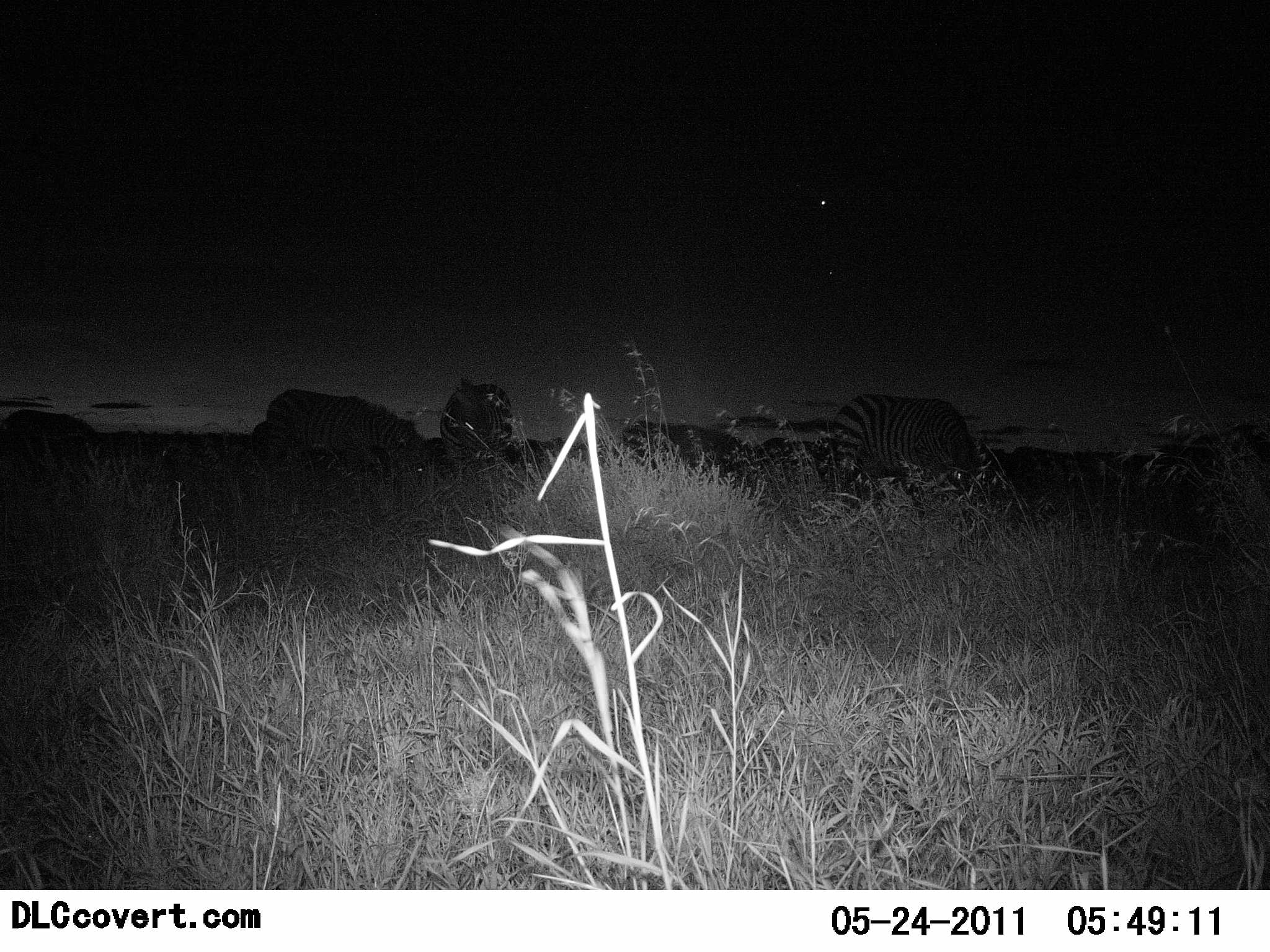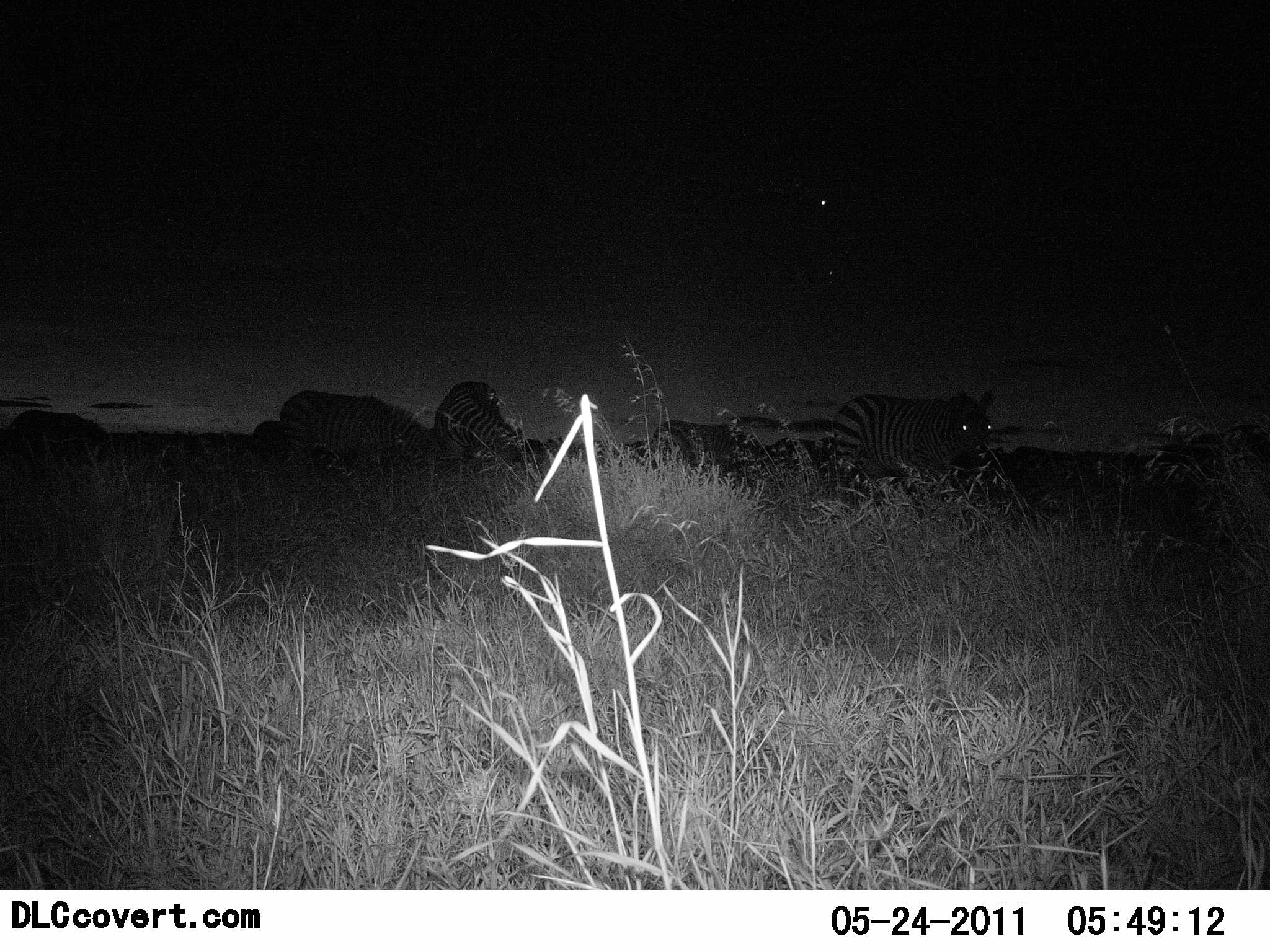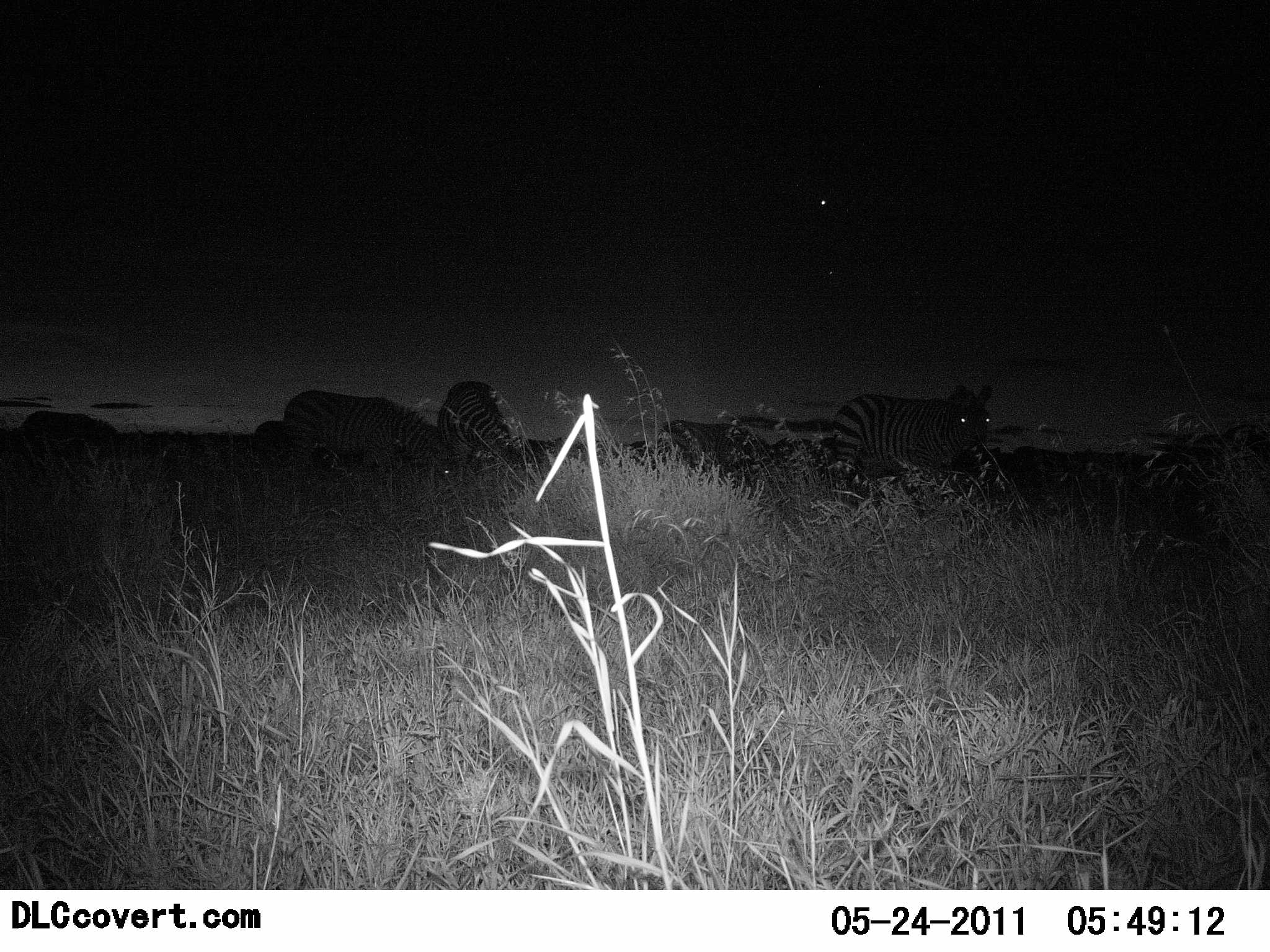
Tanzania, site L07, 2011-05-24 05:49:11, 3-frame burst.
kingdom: Animalia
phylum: Chordata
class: Mammalia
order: Perissodactyla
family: Equidae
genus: Equus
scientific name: Equus quagga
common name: plains zebra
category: zebra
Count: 6.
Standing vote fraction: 58%.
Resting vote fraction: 0%.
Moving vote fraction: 25%.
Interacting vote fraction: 8%.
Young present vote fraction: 0%.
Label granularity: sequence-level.